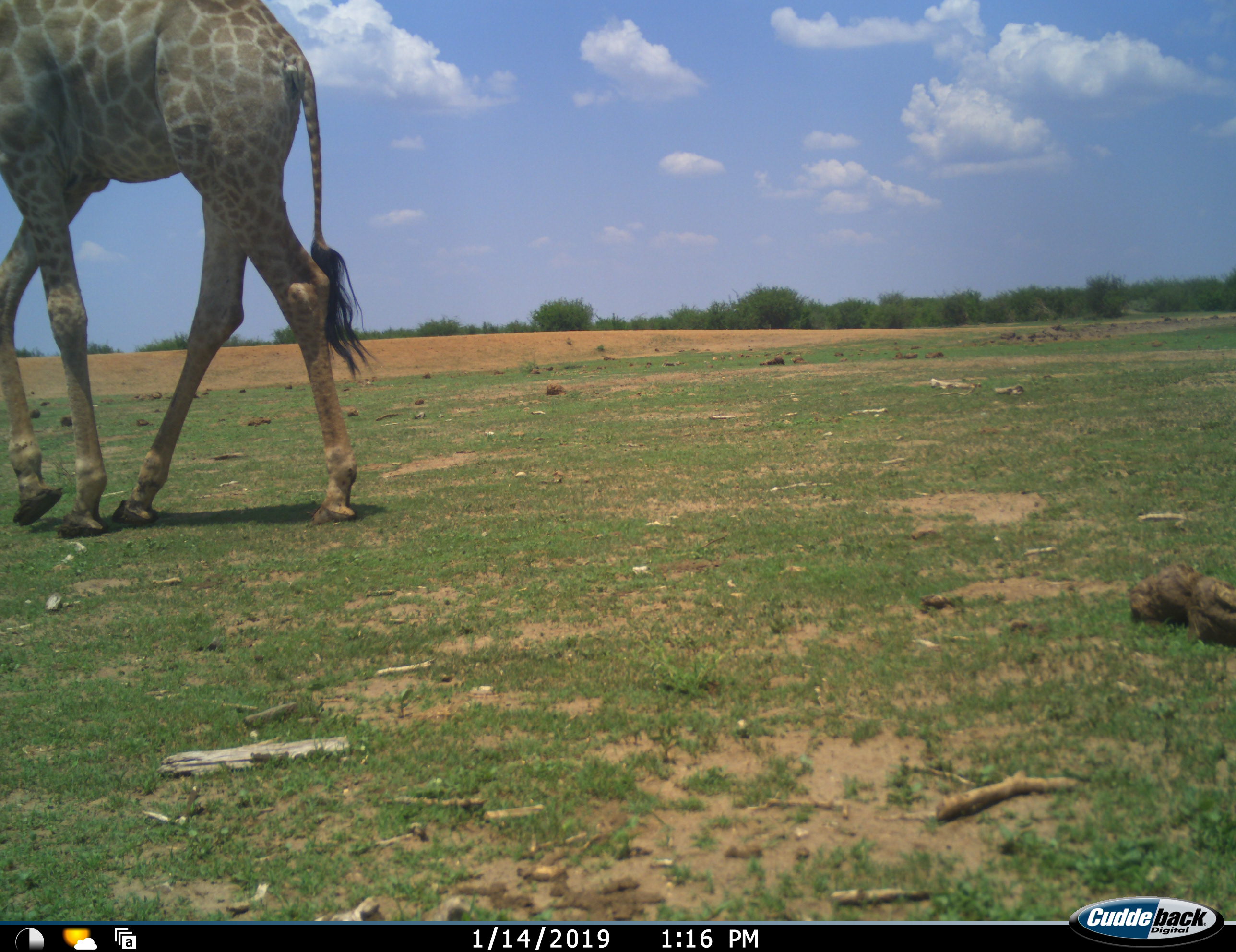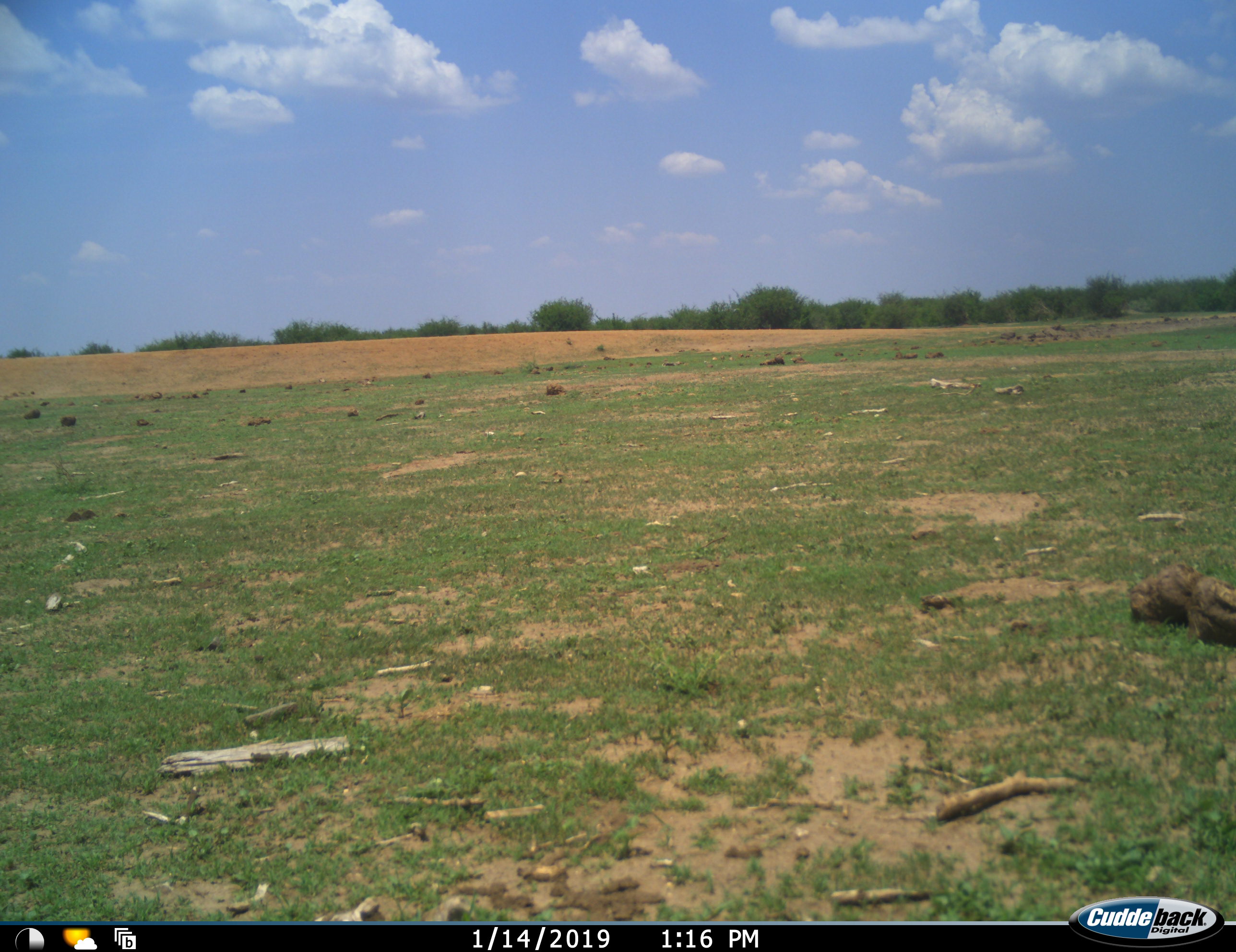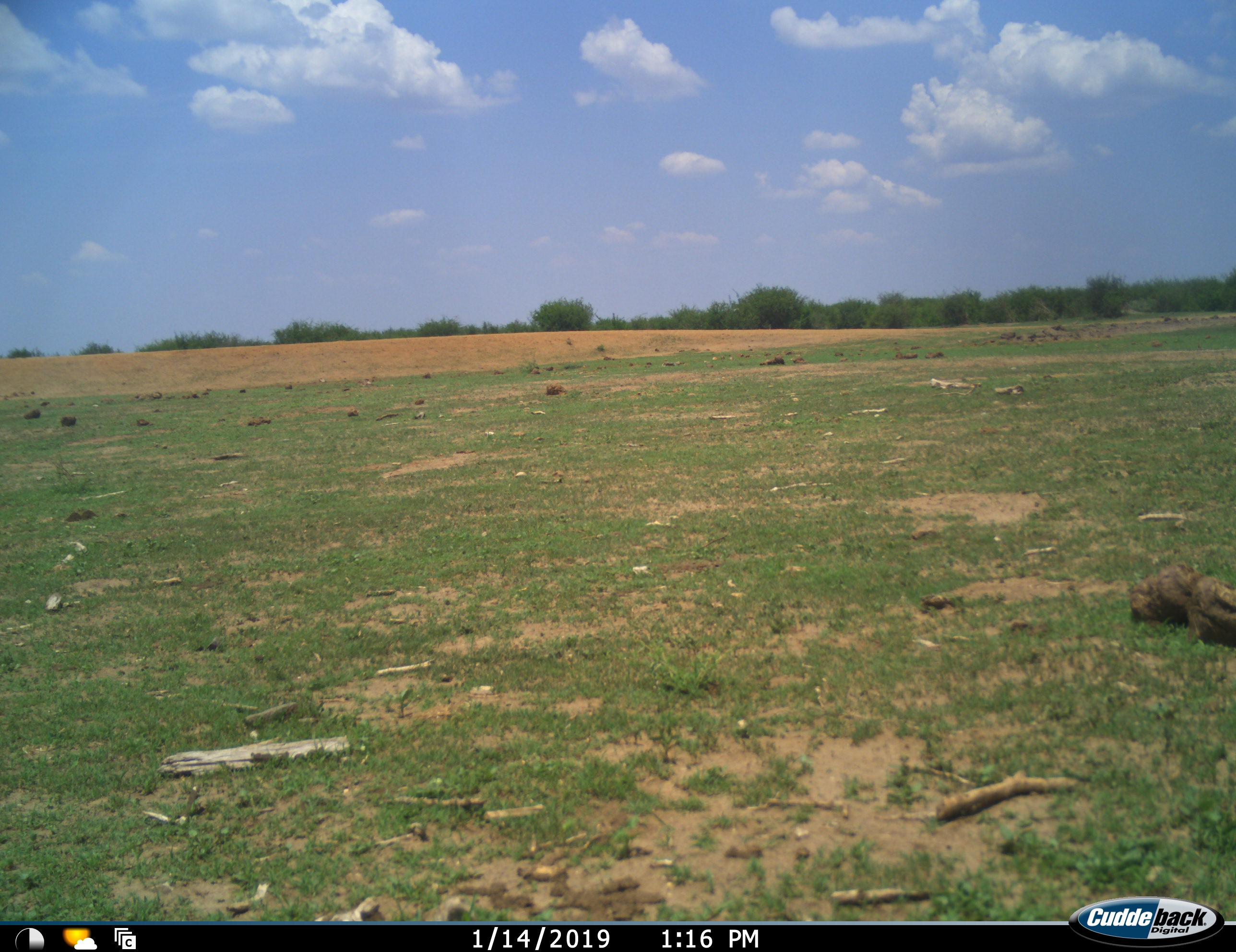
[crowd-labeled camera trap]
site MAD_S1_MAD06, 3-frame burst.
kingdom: Animalia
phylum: Chordata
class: Mammalia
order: Artiodactyla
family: Giraffidae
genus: Giraffa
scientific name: Giraffa camelopardalis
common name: giraffe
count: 1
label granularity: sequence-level